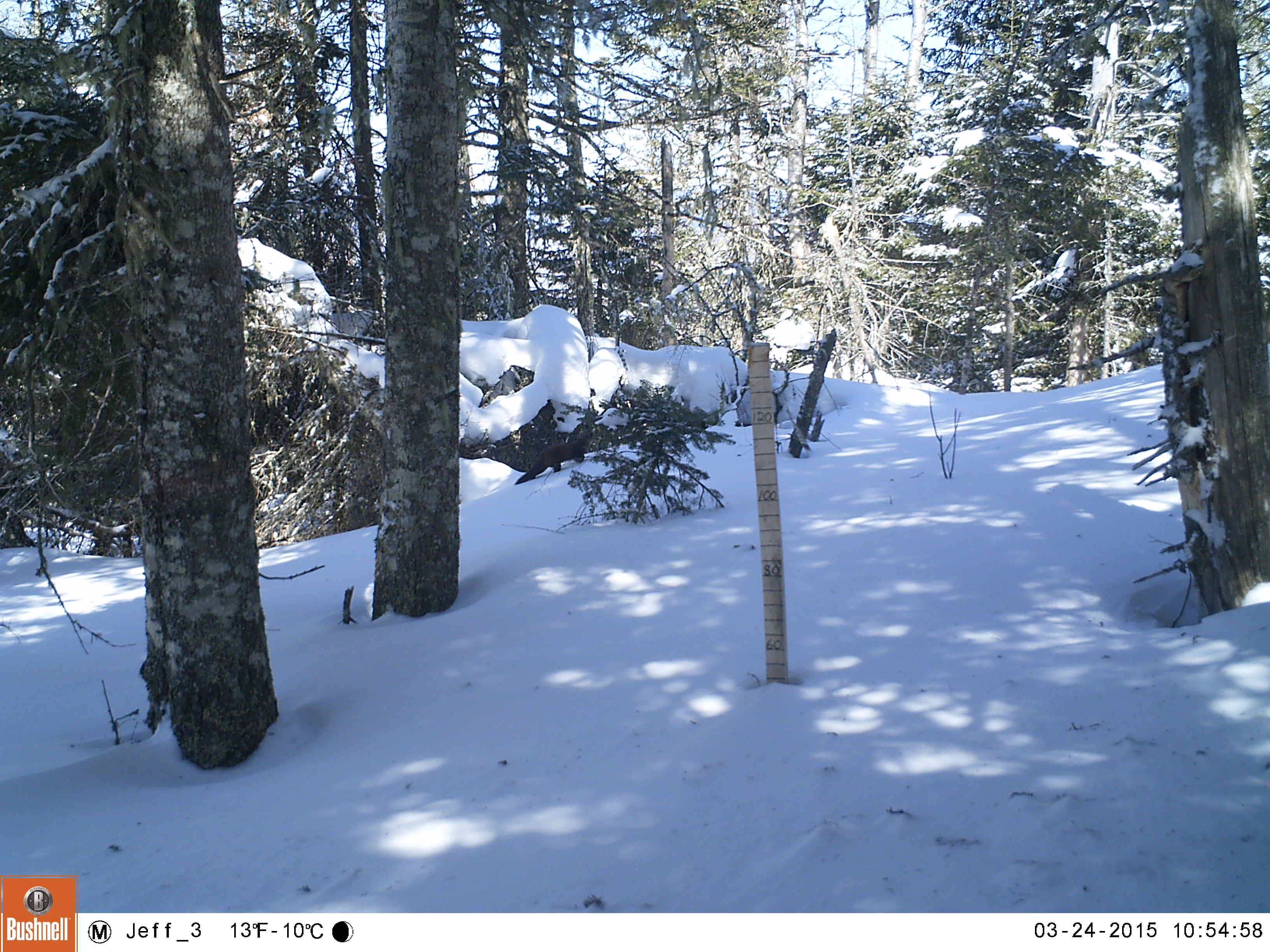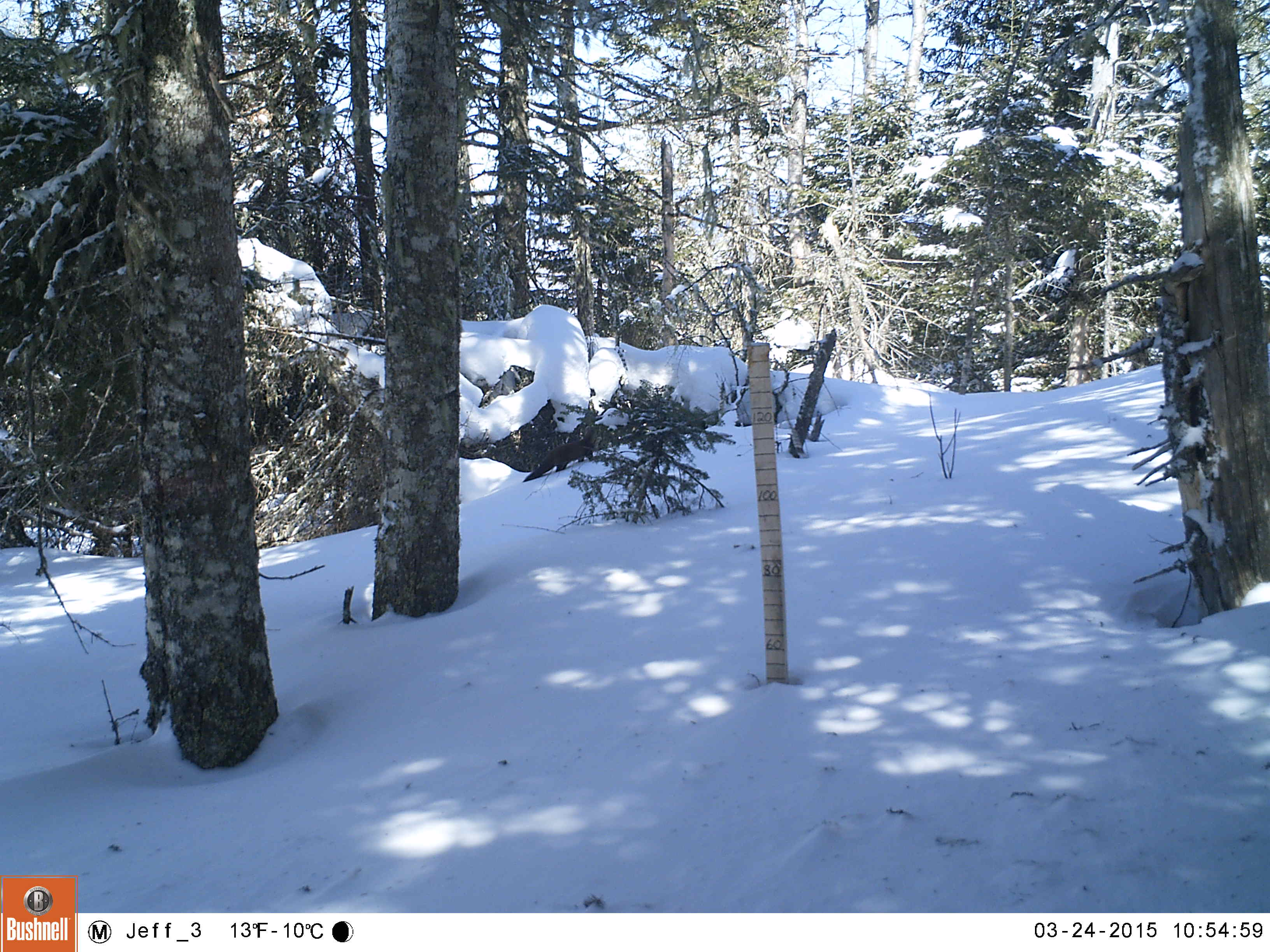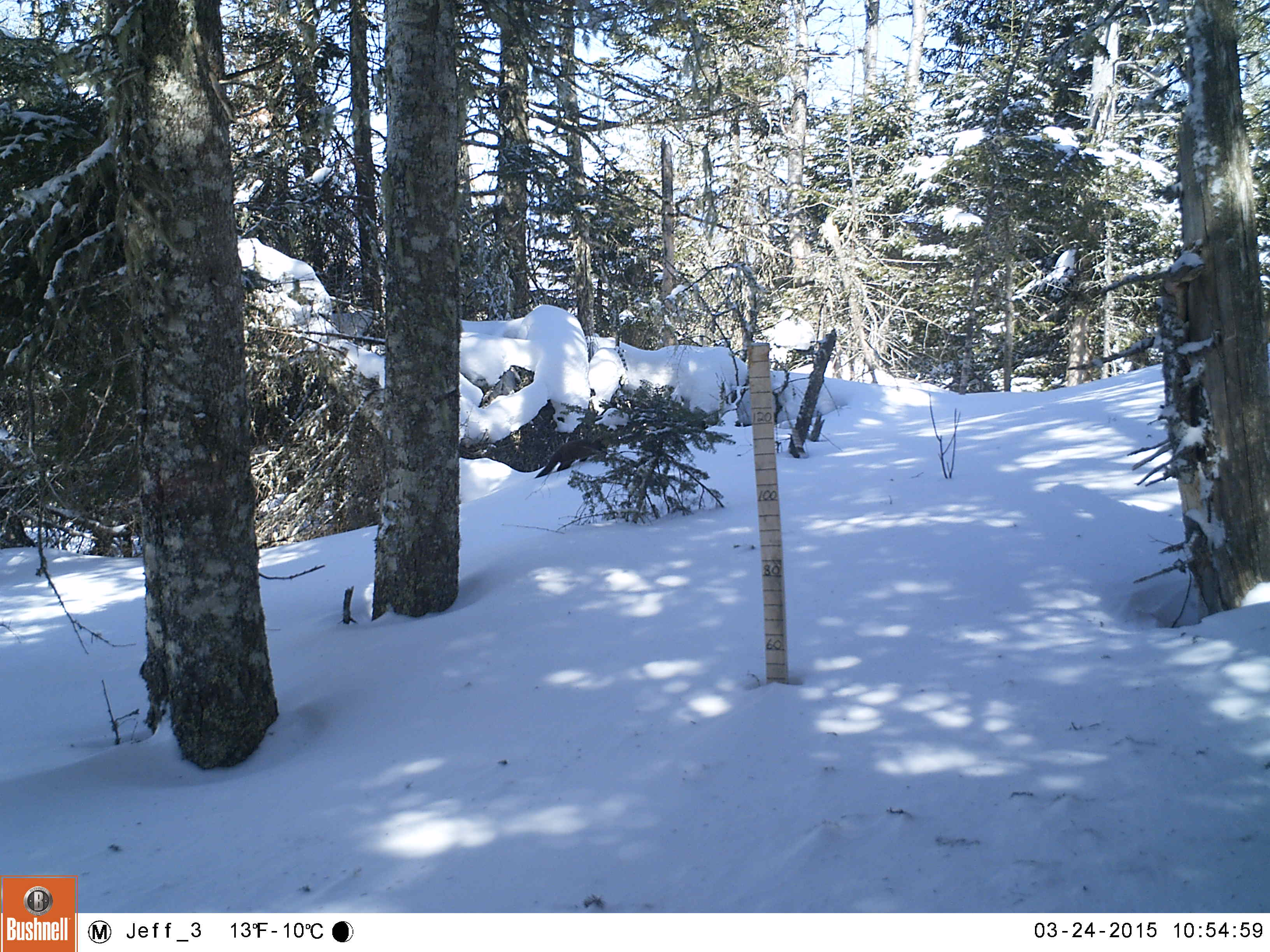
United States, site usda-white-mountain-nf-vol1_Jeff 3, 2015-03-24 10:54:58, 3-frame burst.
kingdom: Animalia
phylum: Chordata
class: Mammalia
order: Carnivora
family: Mustelidae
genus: Martes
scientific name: Martes americana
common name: american marten